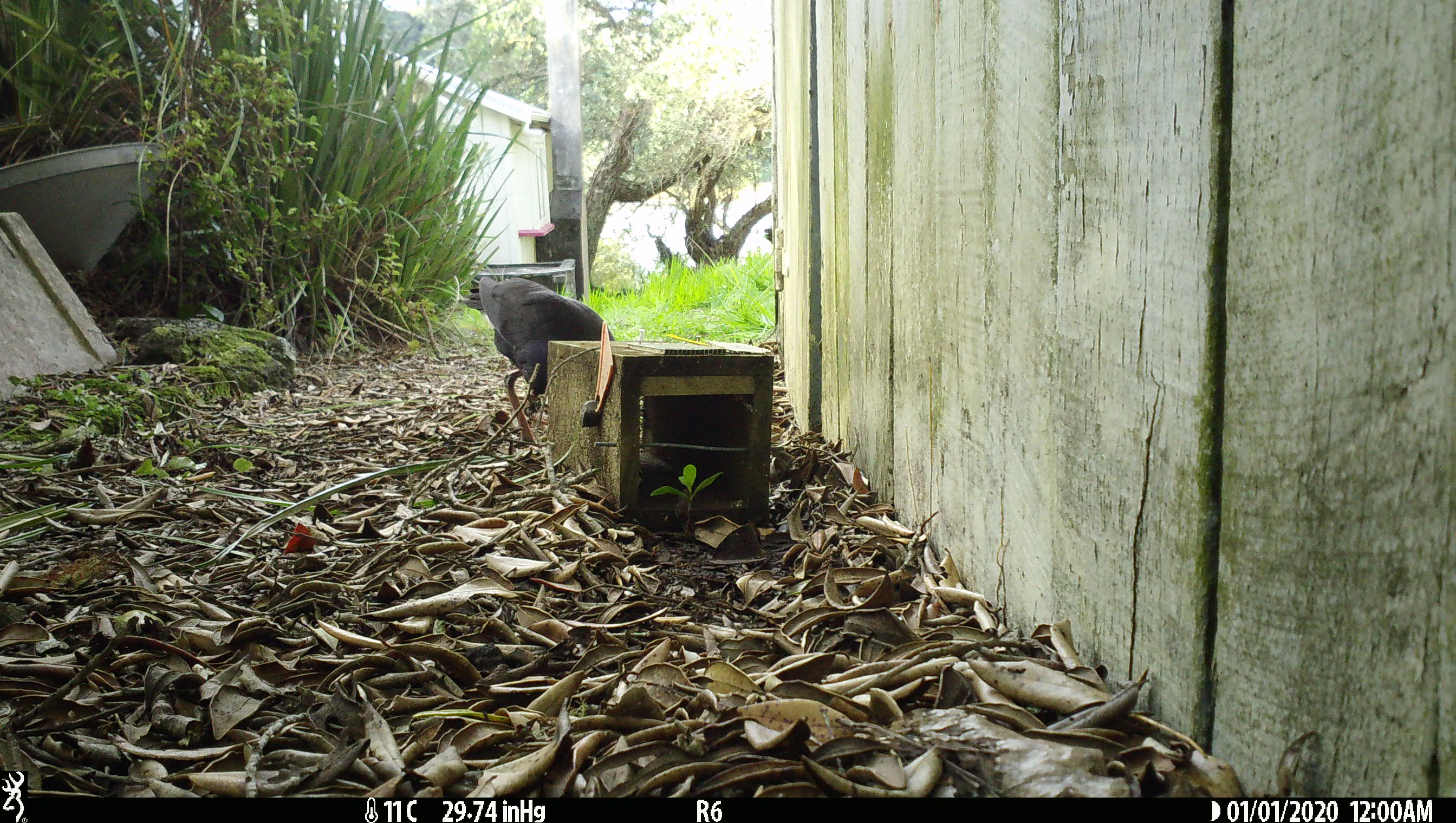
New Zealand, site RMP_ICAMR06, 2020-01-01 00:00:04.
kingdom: Animalia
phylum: Chordata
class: Aves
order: Gruiformes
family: Rallidae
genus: Porphyrio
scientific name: Porphyrio melanotus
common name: australasian swamphen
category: pukeko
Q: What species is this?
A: Pukeko (australasian swamphen) (Porphyrio melanotus).